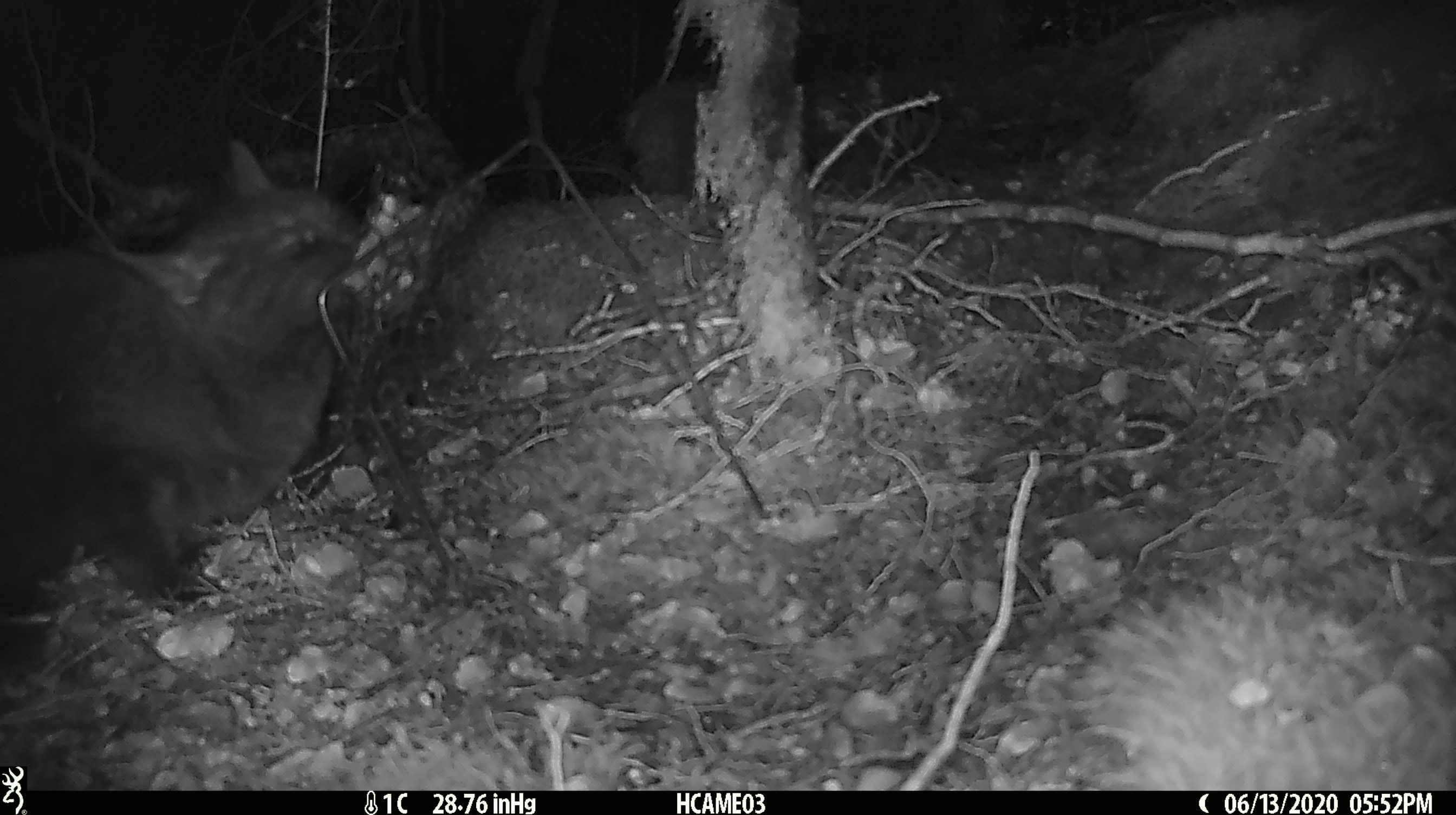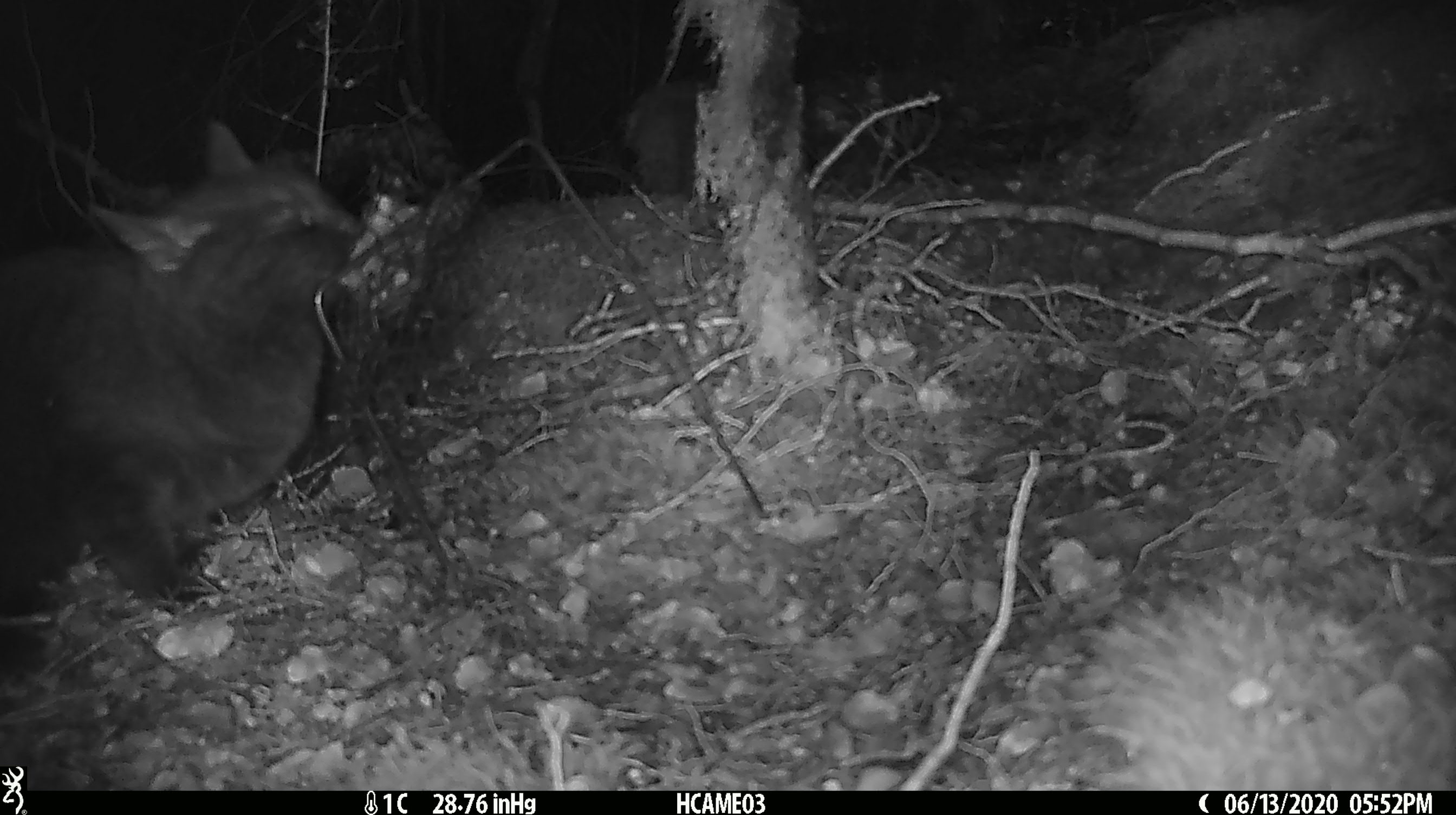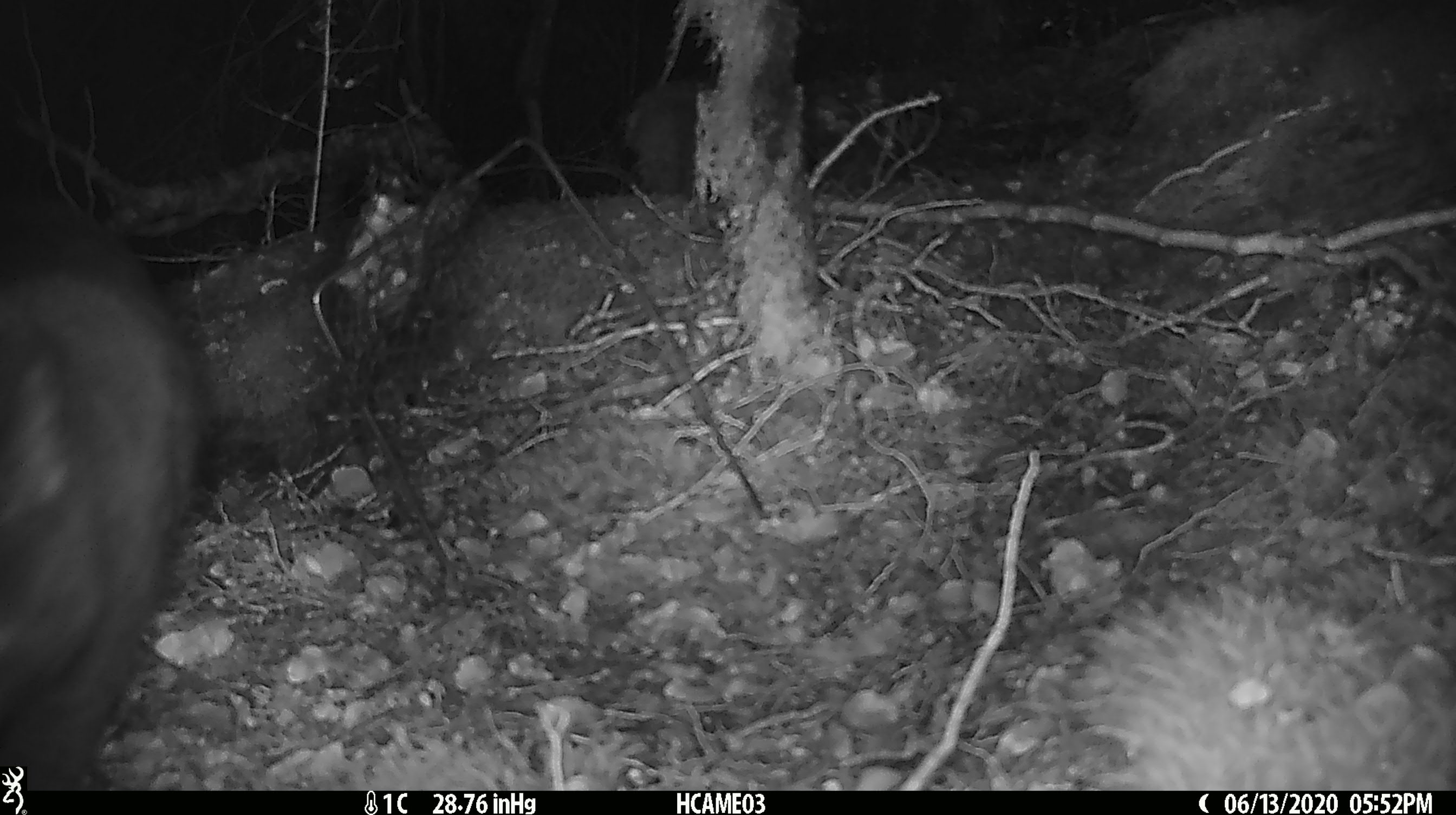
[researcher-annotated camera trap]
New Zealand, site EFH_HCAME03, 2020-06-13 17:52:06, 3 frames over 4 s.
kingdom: Animalia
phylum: Chordata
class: Mammalia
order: Carnivora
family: Felidae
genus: Felis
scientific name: Felis catus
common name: domestic cat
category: cat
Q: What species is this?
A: Cat (domestic cat) (Felis catus).